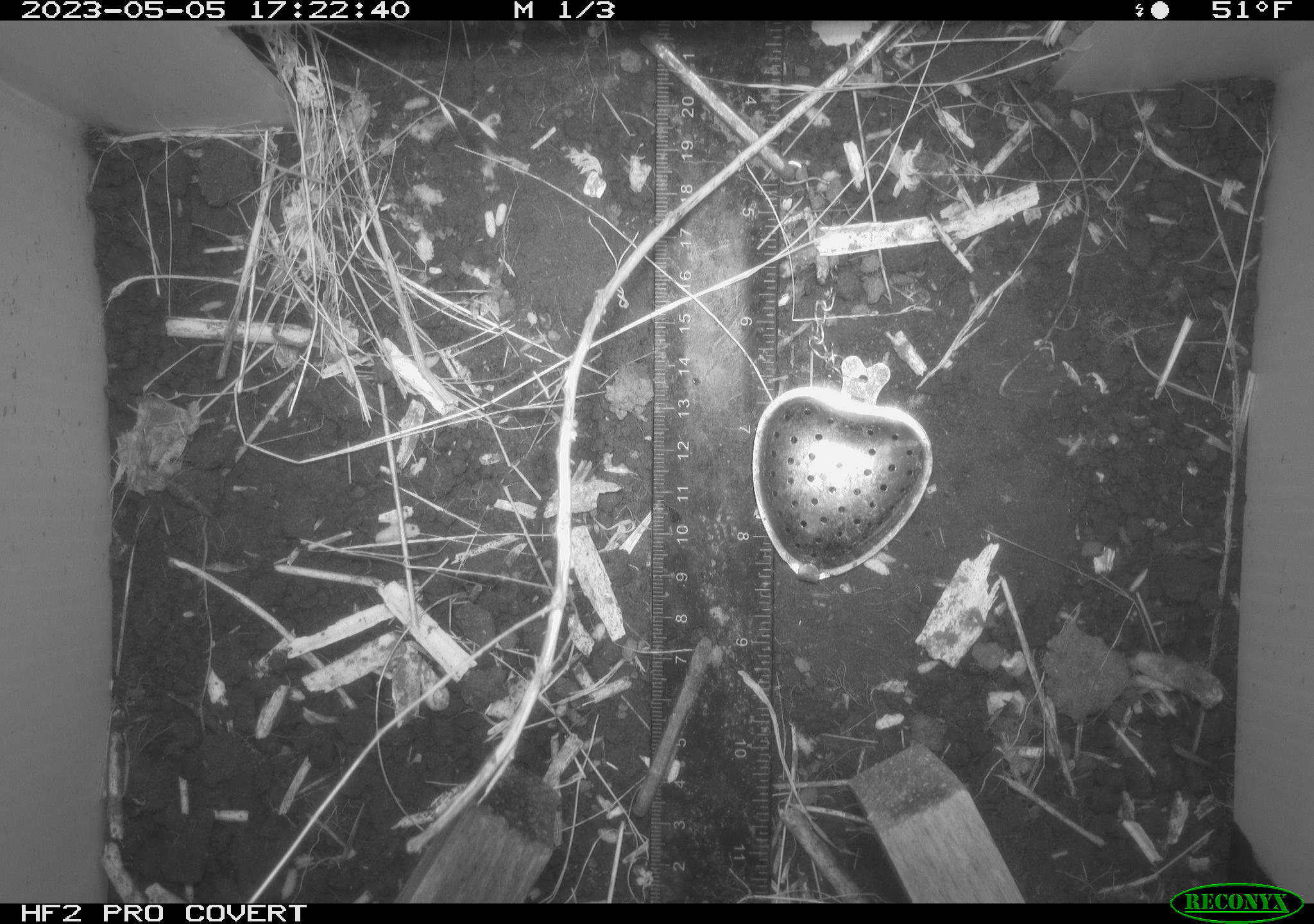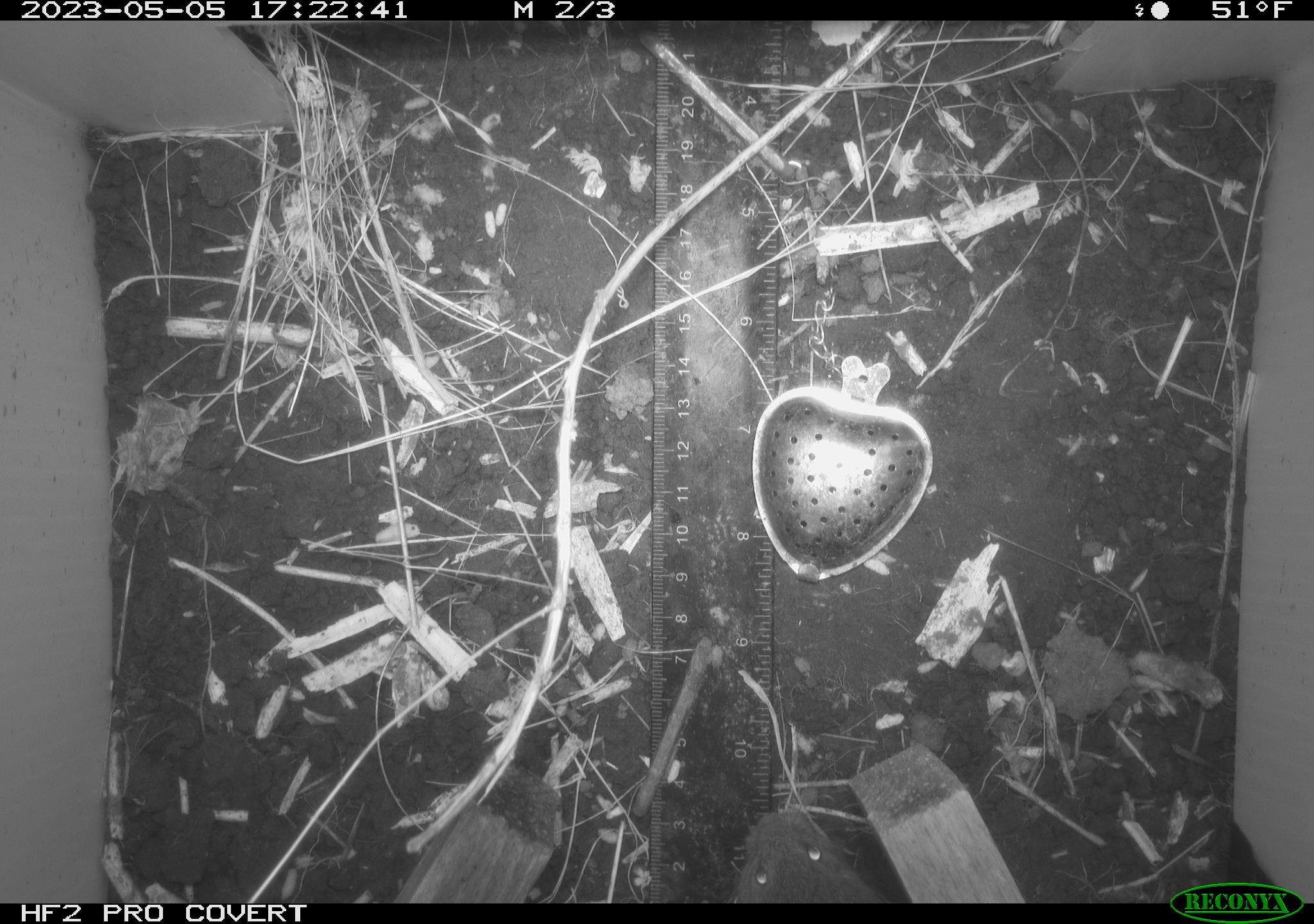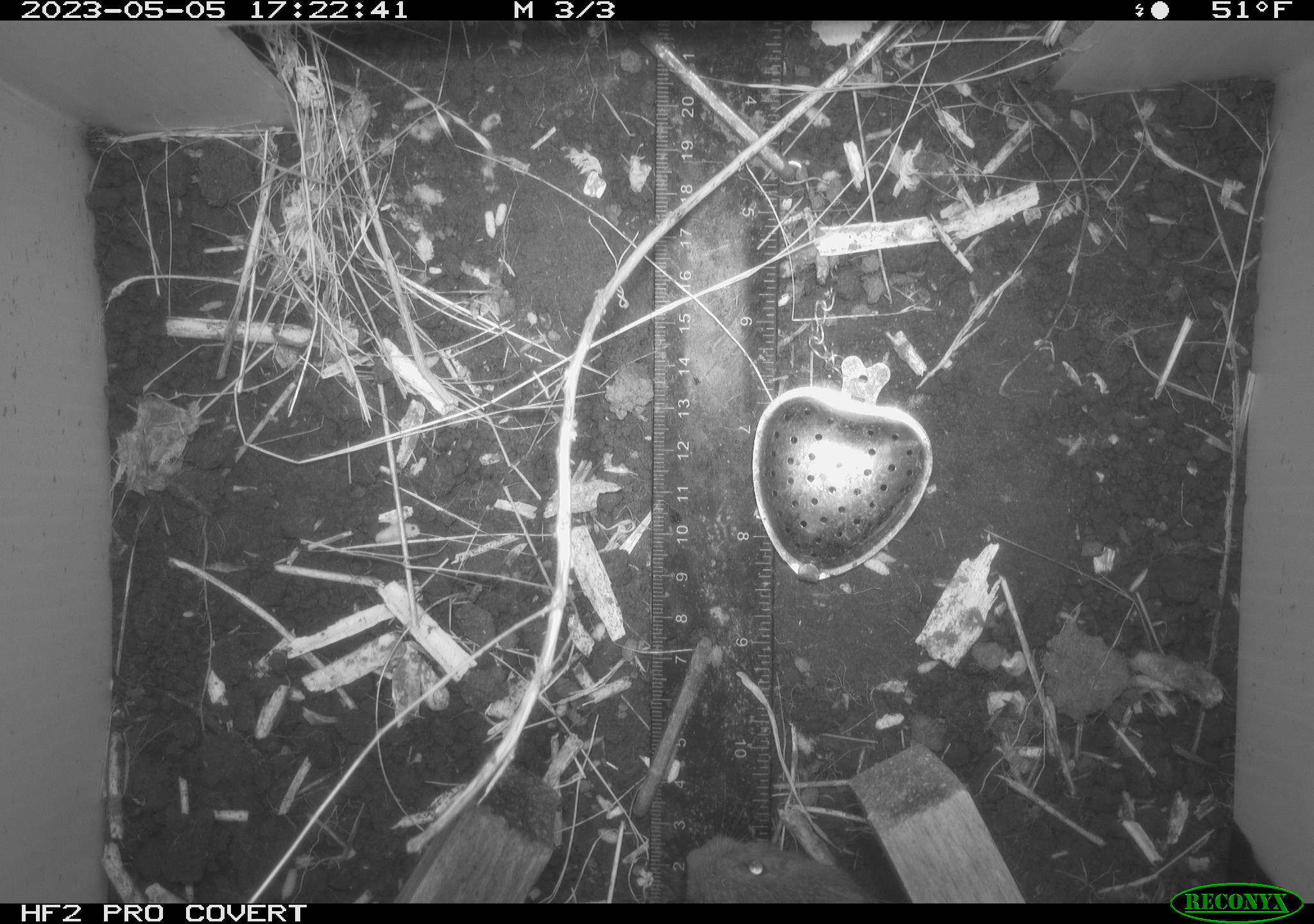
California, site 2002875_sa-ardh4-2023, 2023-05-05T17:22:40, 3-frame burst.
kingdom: Animalia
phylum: Chordata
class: Mammalia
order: Rodentia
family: Cricetidae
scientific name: Arvicolinae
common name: voles, lemmings, and muskrats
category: arvicolinae subfamily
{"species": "arvicolinae subfamily (voles, lemmings, and muskrats) (Arvicolinae)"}